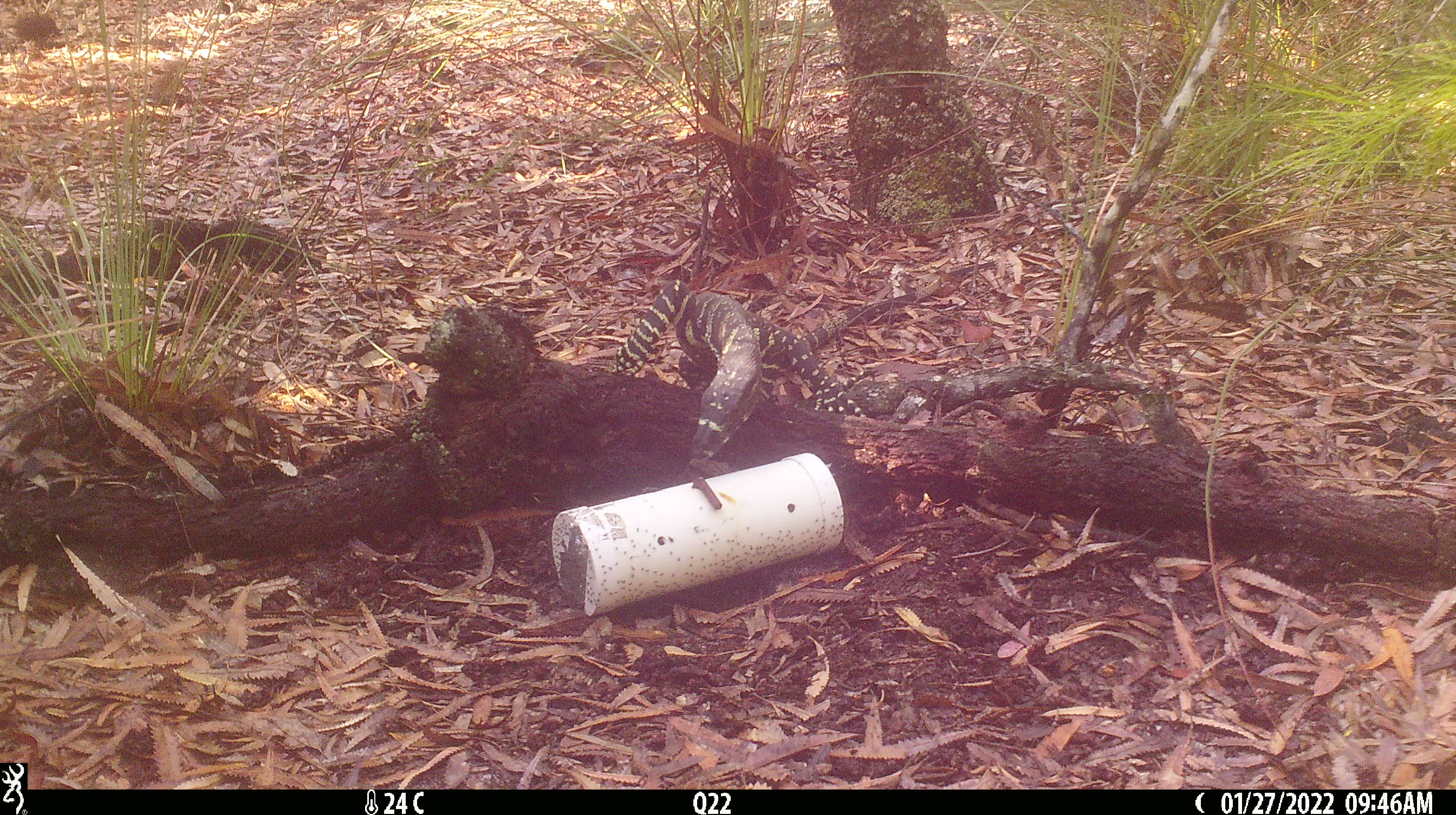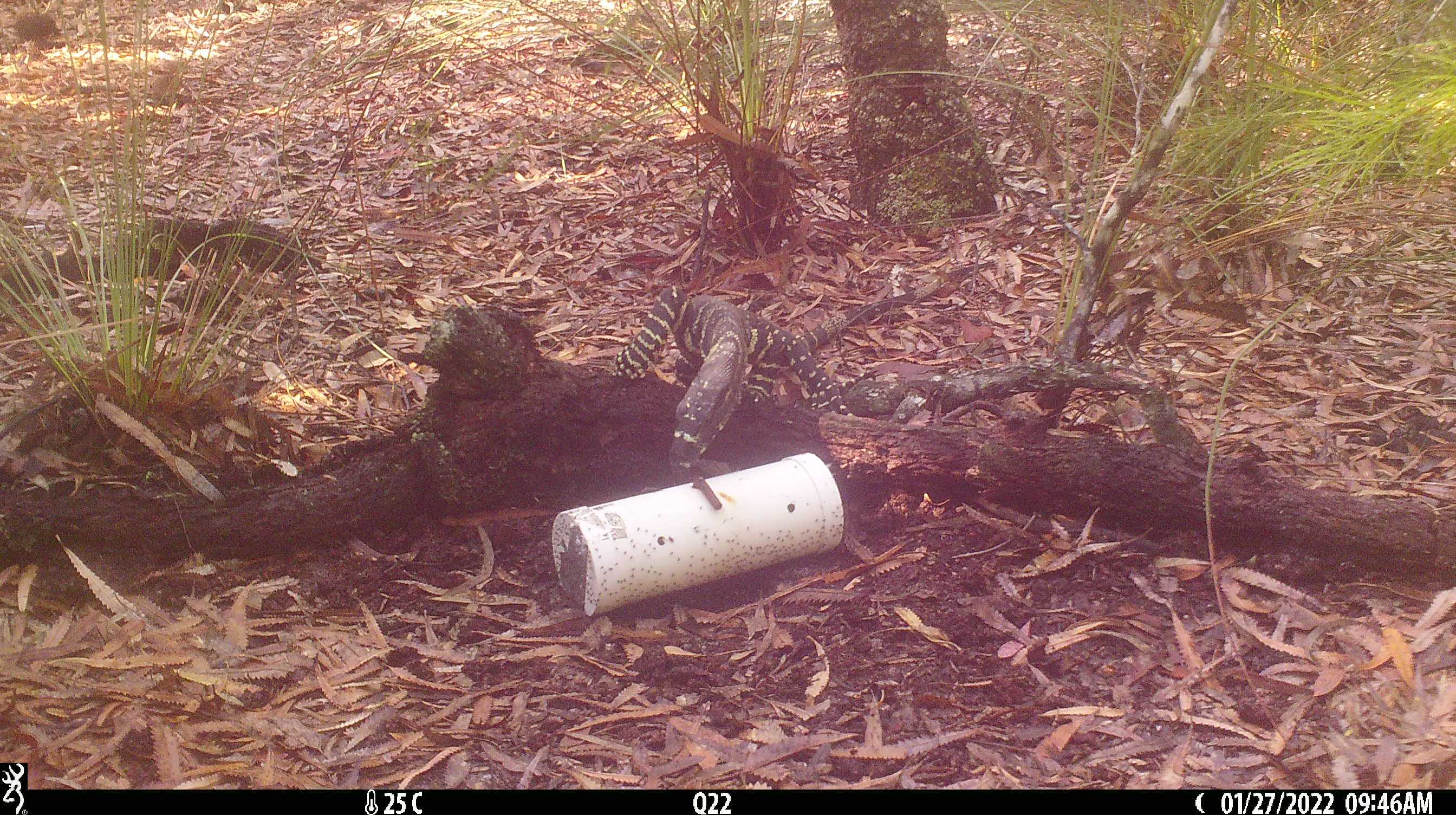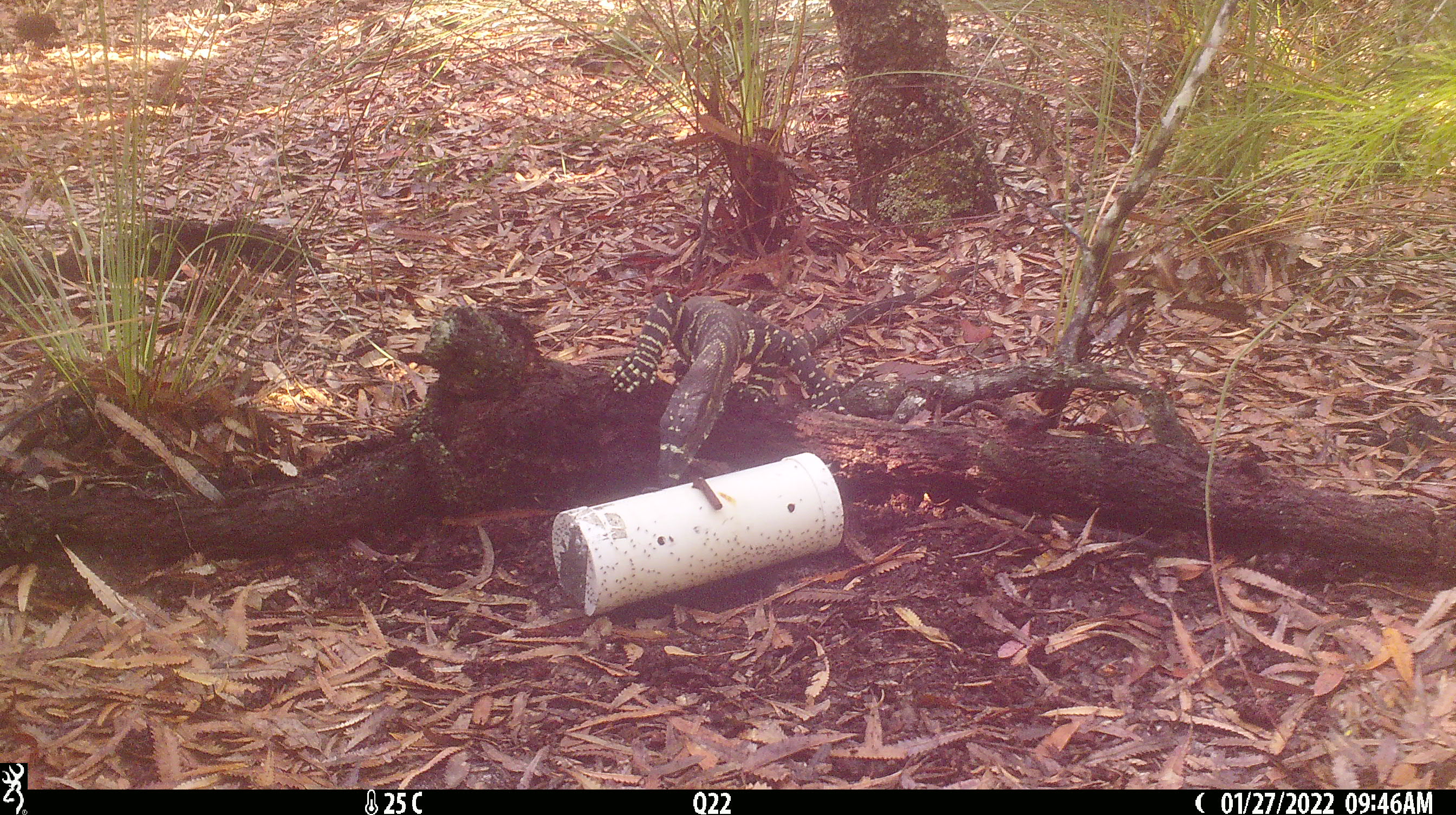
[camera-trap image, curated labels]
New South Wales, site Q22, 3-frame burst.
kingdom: Animalia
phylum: Chordata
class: Reptilia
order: Squamata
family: Varanidae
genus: Varanus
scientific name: Varanus varius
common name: lace monitor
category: goanna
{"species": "goanna (lace monitor) (Varanus varius)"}